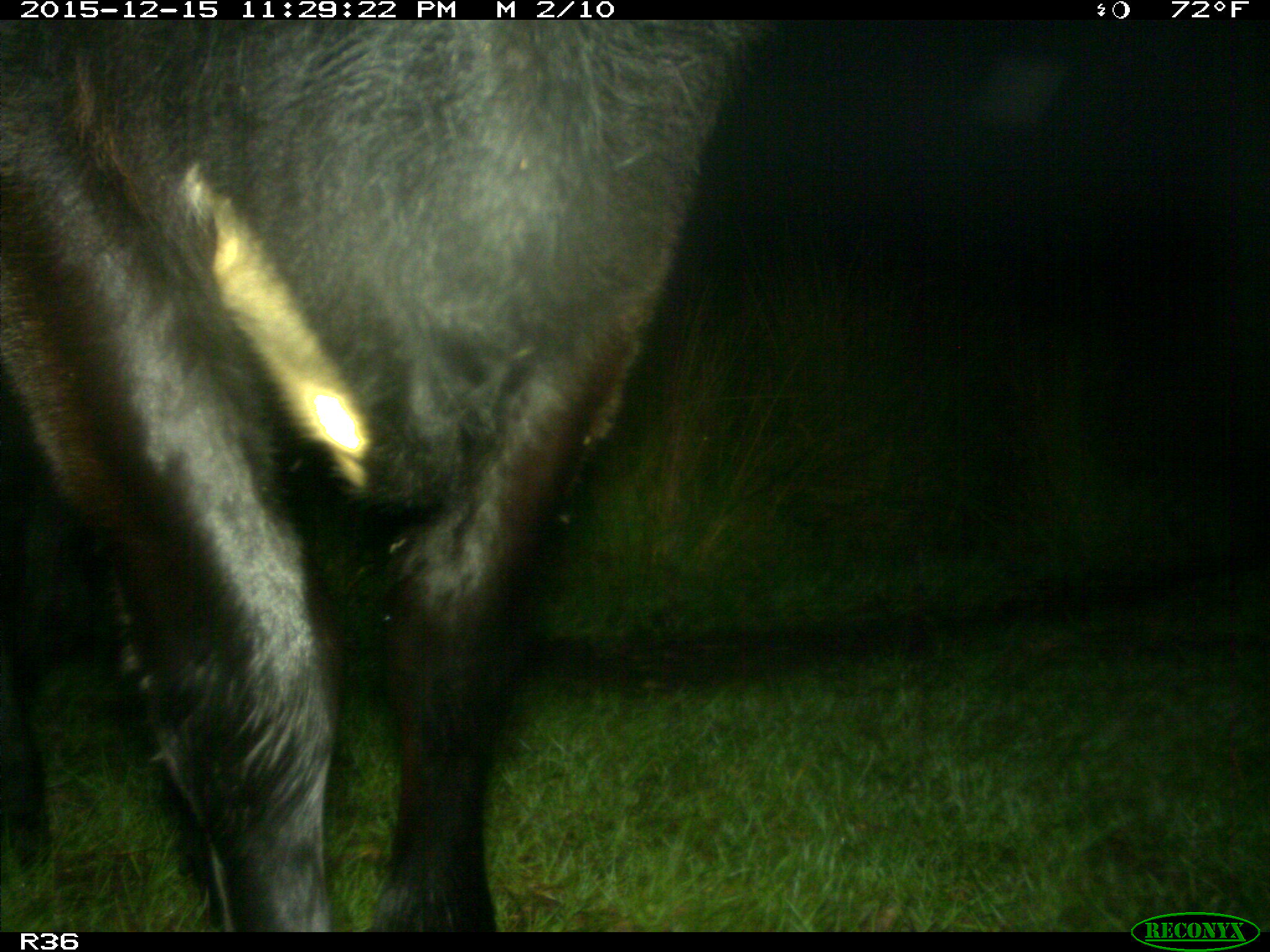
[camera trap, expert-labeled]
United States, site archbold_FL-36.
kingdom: Animalia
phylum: Chordata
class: Mammalia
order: Artiodactyla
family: Bovidae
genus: Bos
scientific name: Bos taurus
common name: domestic cow